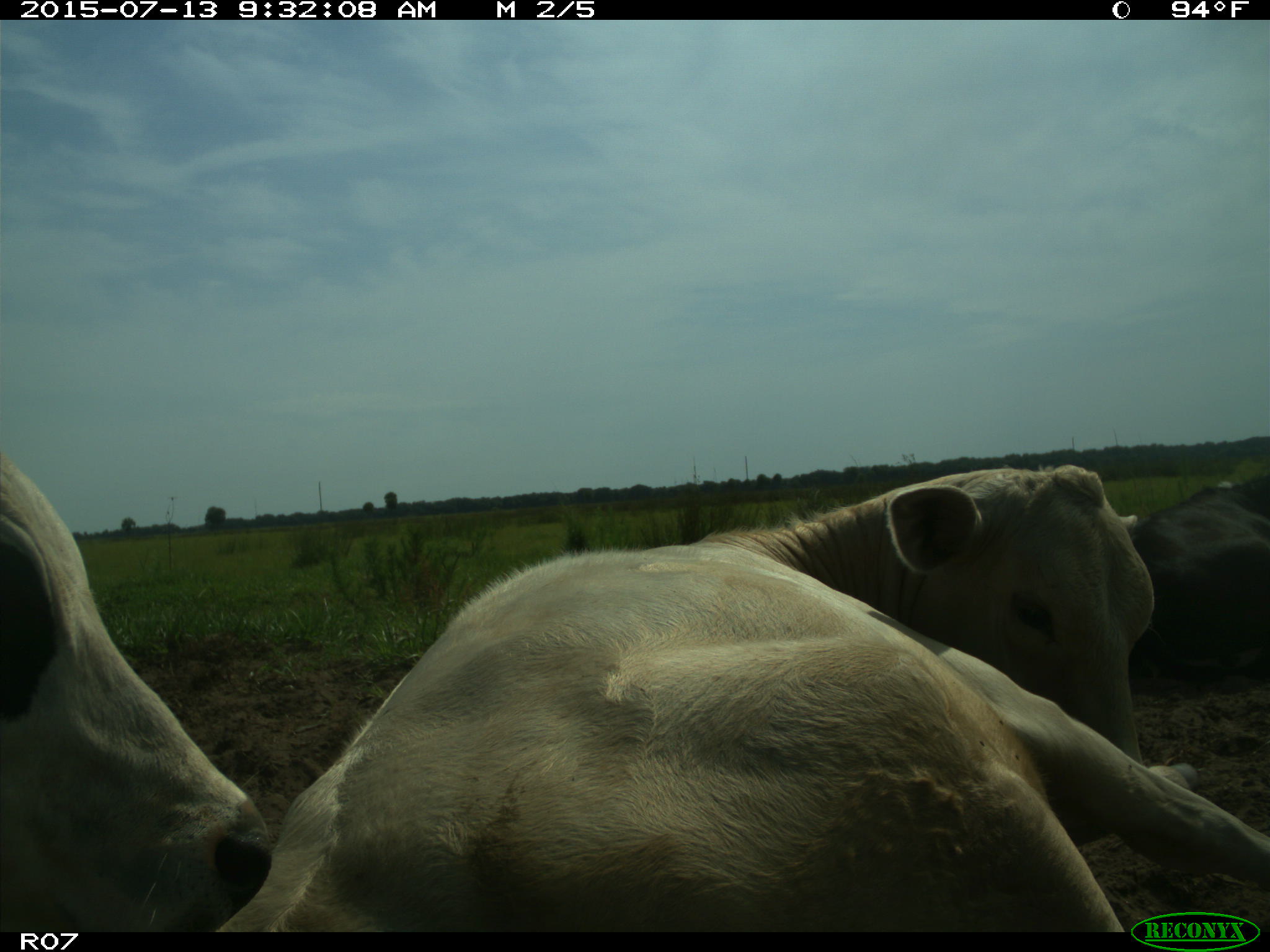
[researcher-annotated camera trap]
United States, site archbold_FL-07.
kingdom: Animalia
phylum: Chordata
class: Mammalia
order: Artiodactyla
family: Bovidae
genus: Bos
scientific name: Bos taurus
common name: domestic cow